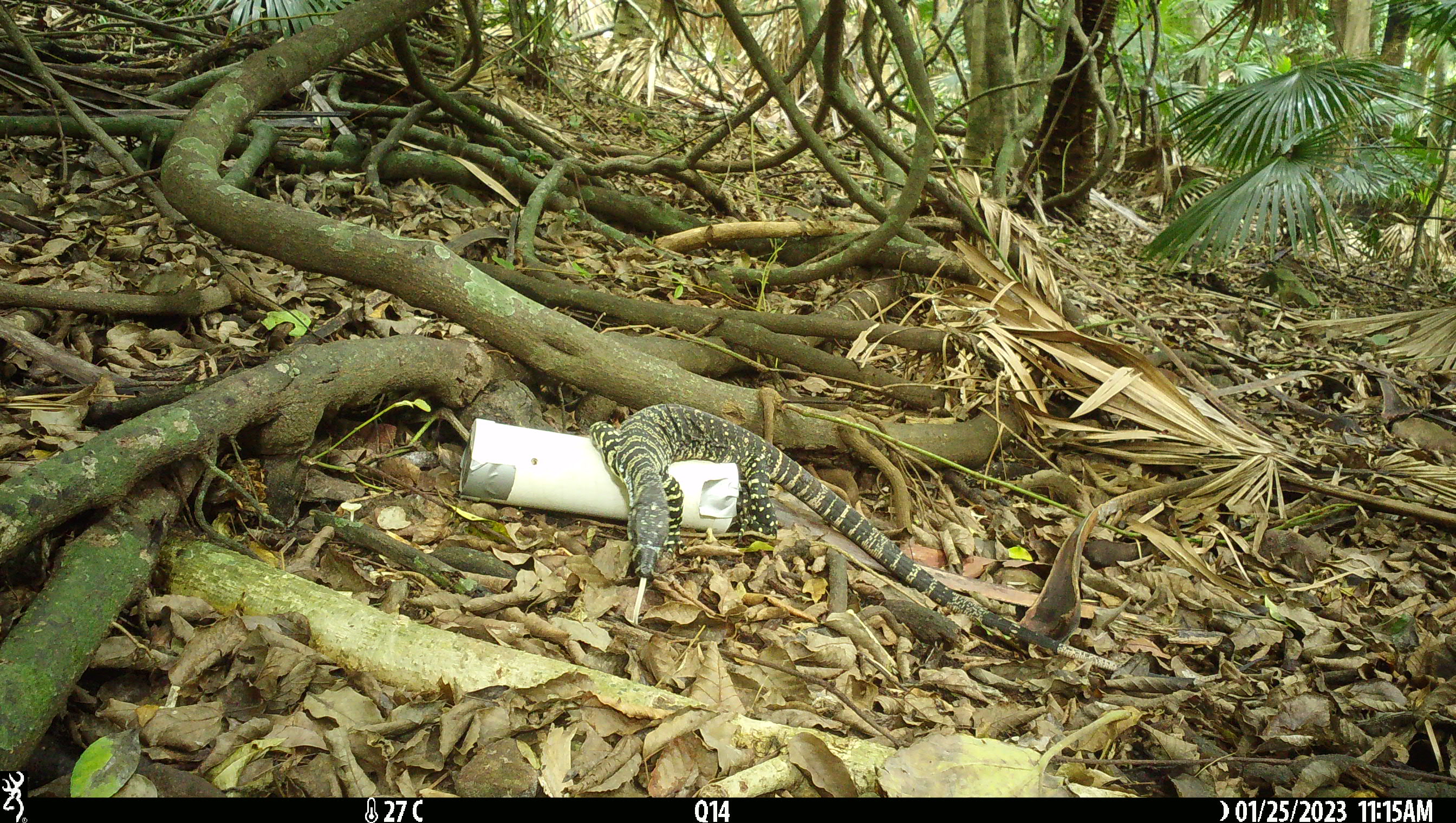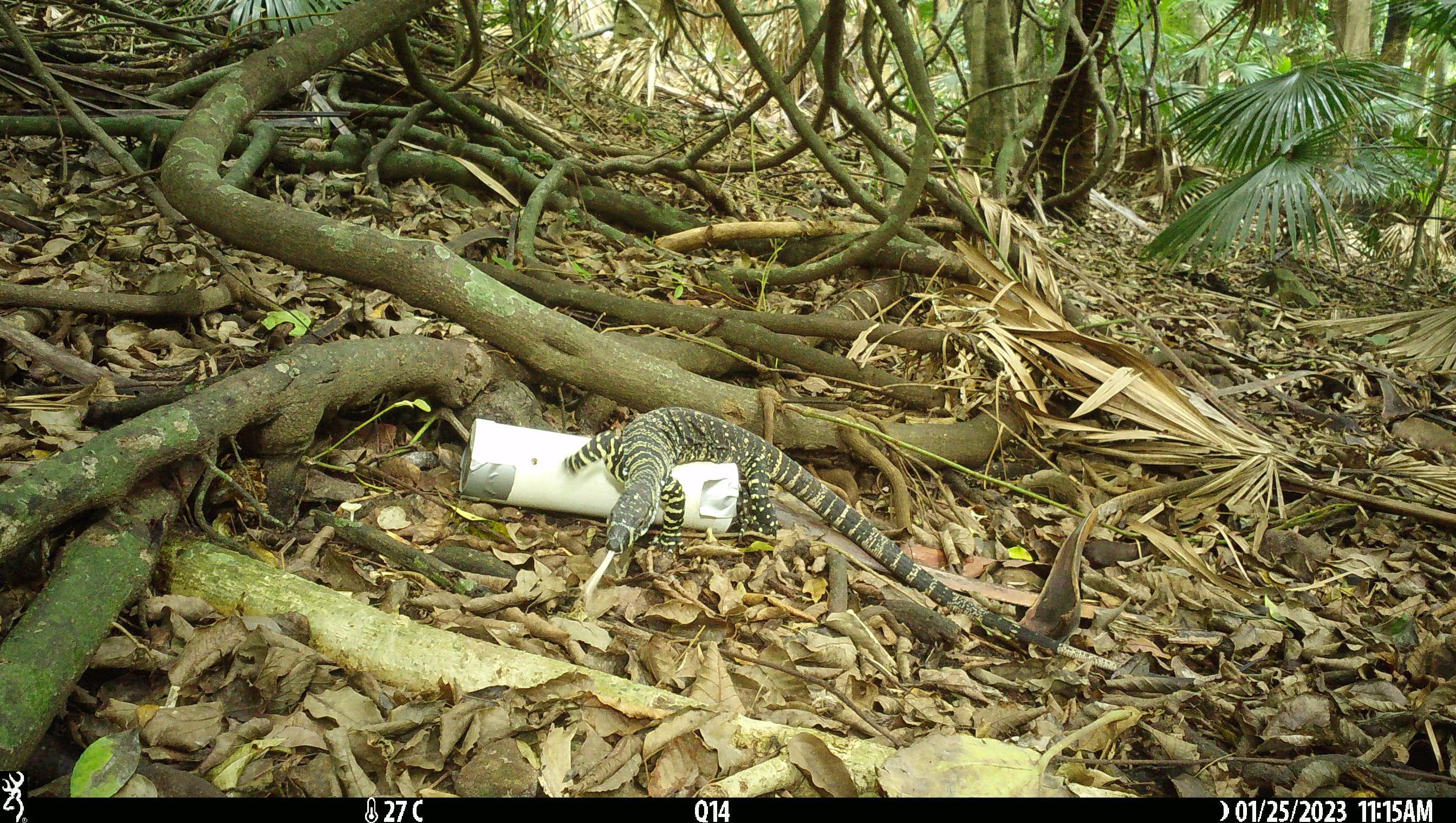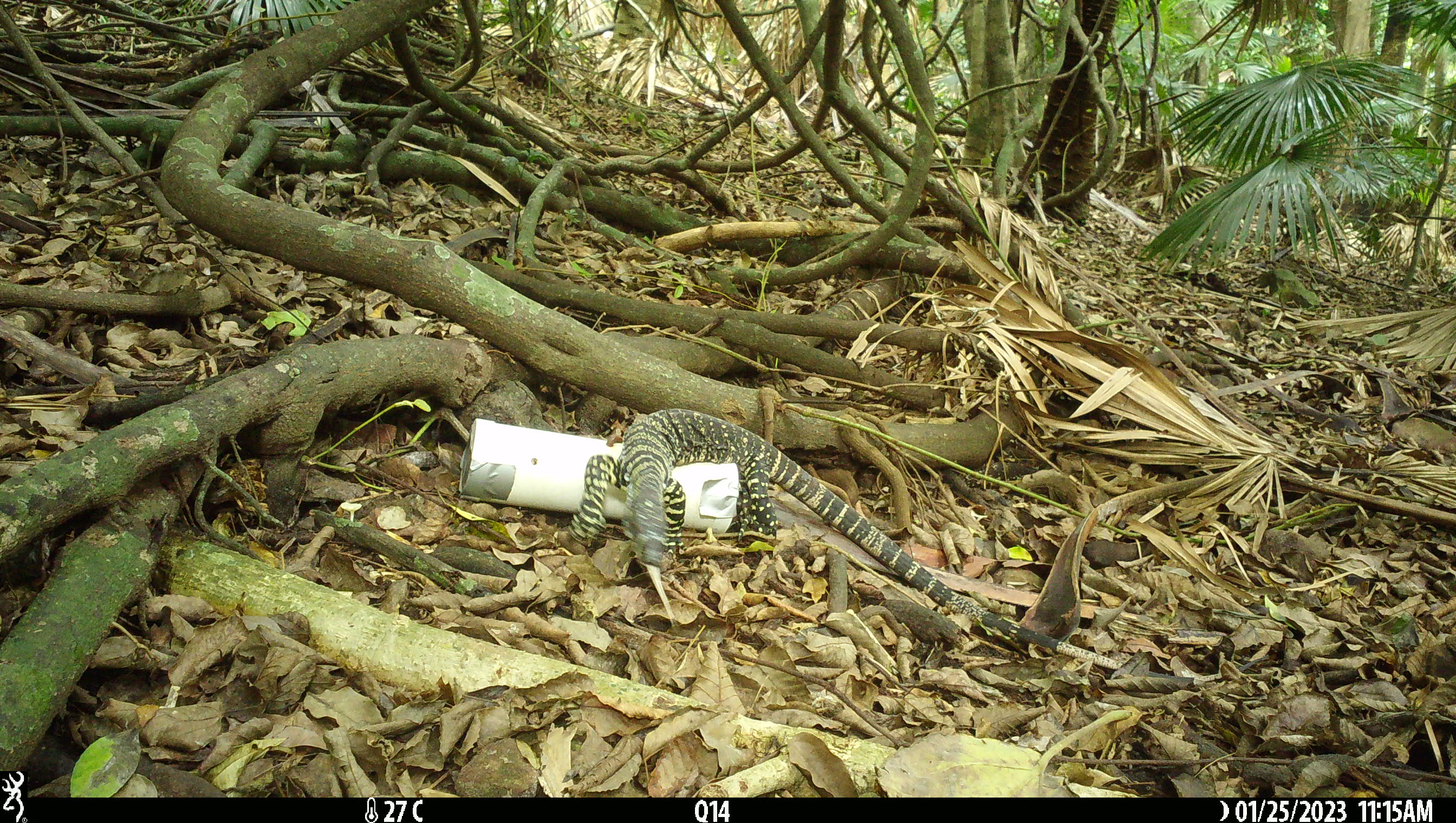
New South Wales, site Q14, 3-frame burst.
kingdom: Animalia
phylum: Chordata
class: Reptilia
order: Squamata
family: Varanidae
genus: Varanus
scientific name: Varanus varius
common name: lace monitor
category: goanna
Goanna (lace monitor) (Varanus varius).